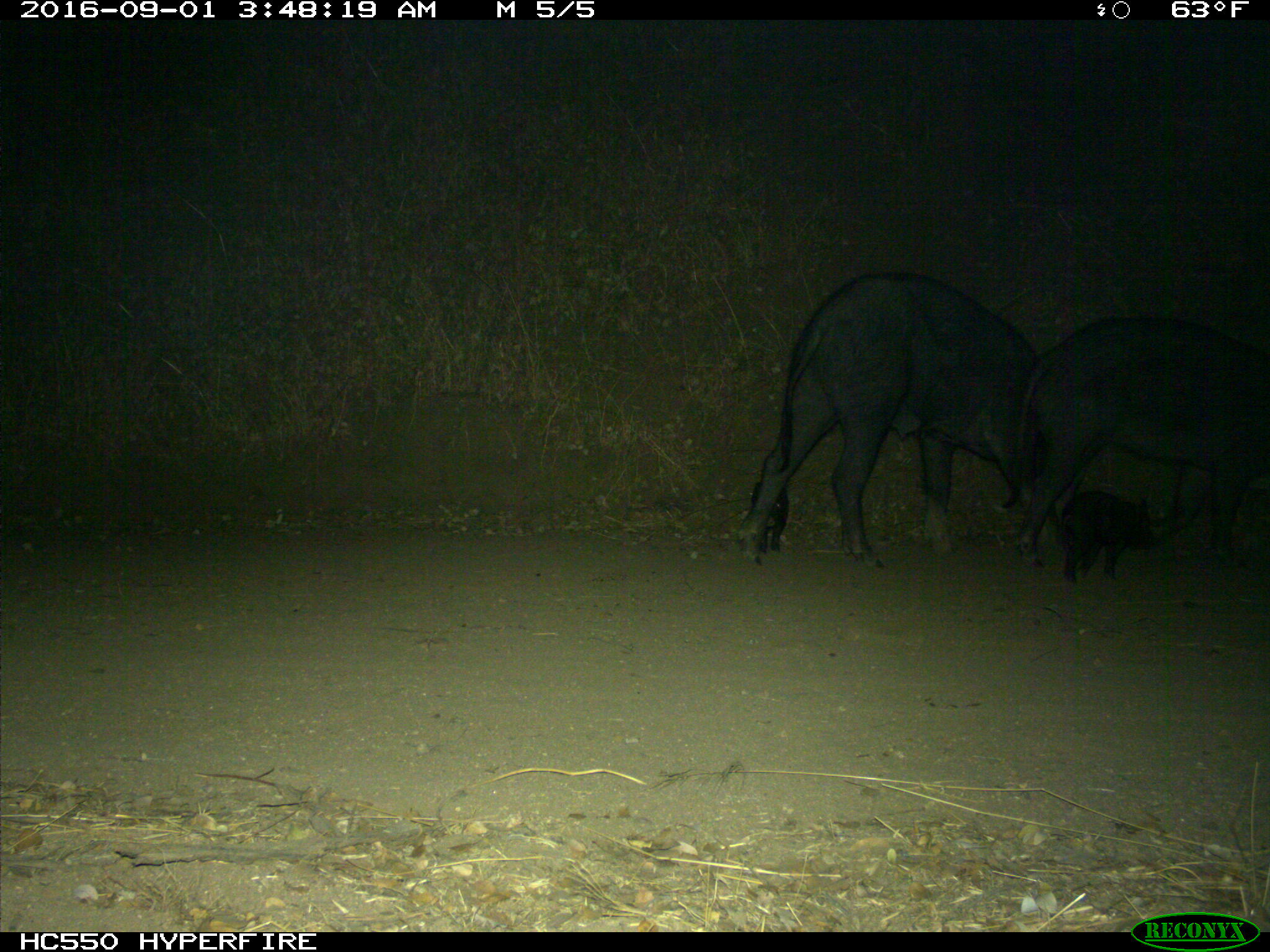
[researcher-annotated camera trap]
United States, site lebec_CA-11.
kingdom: Animalia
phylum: Chordata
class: Mammalia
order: Artiodactyla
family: Suidae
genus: Sus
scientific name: Sus scrofa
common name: wild boar